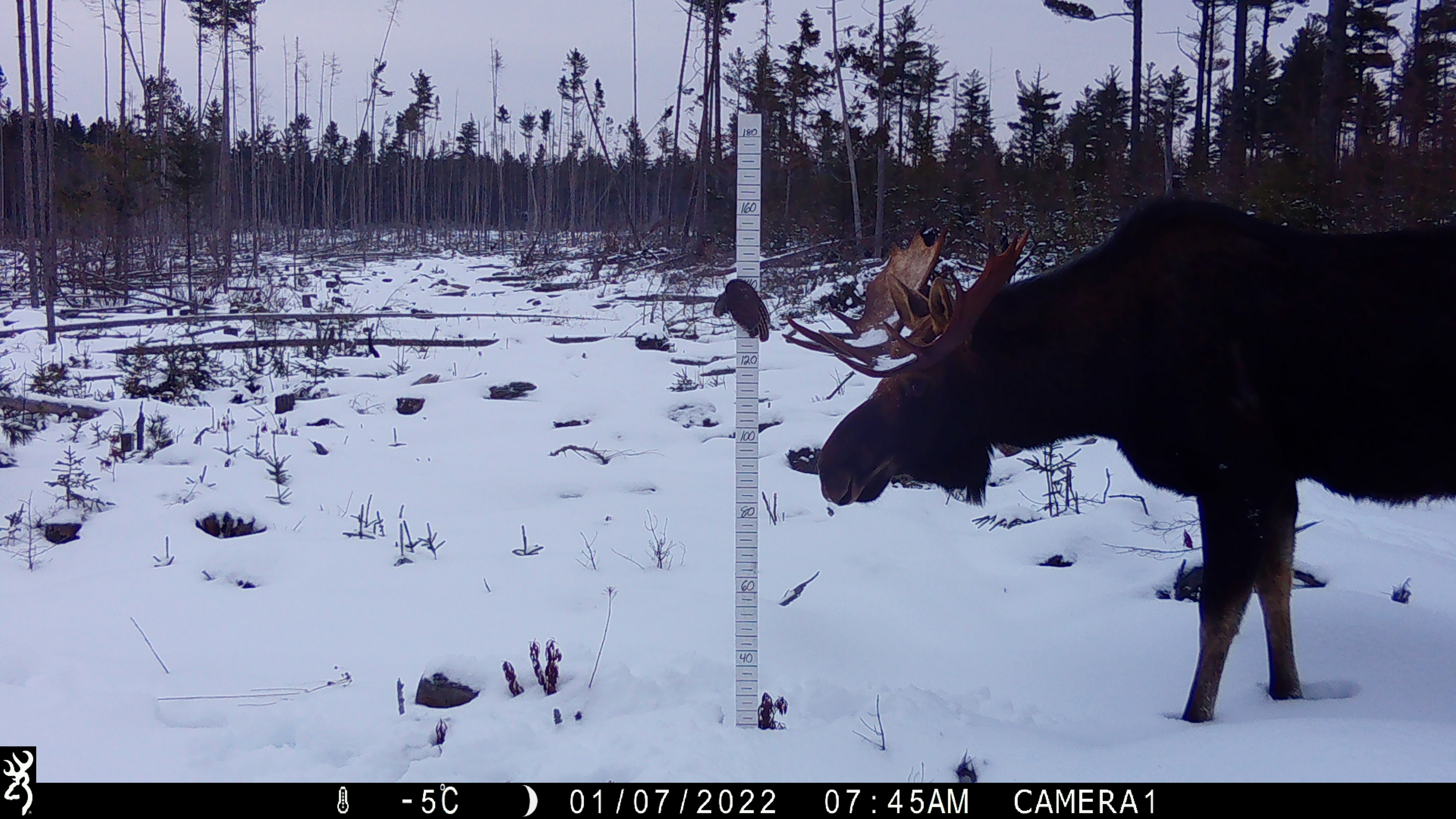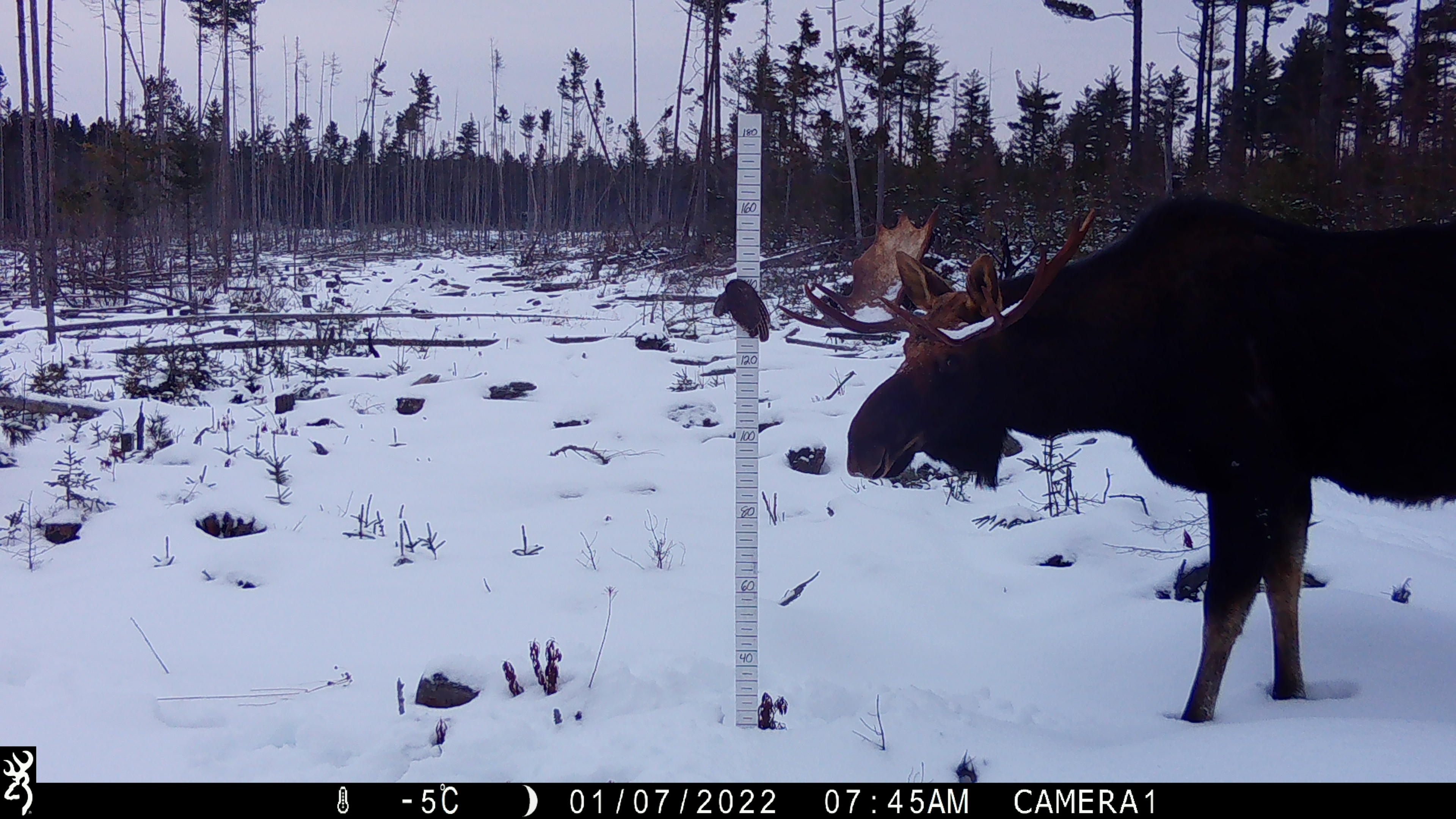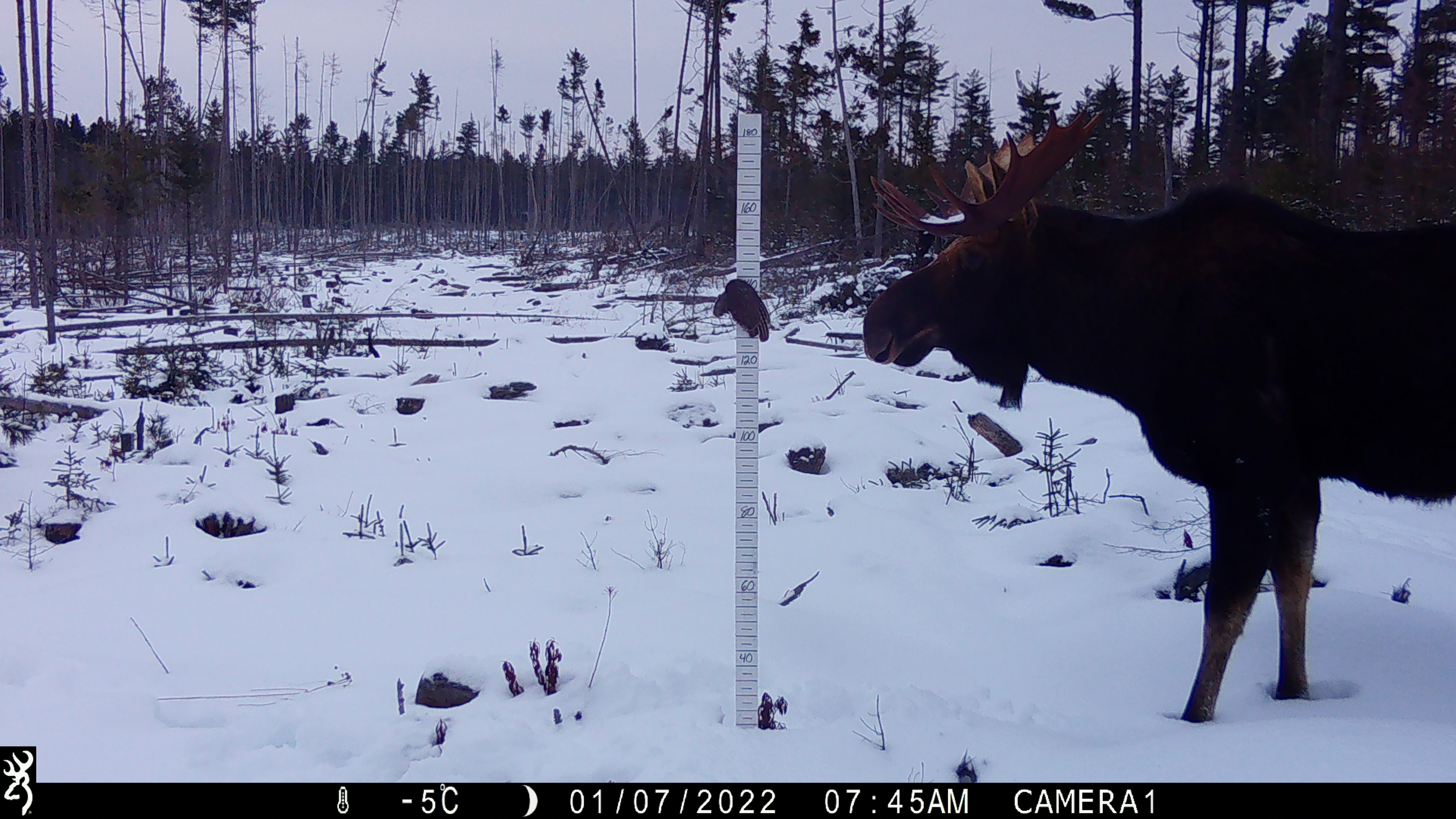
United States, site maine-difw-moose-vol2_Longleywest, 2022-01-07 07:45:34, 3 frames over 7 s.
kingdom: Animalia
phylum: Chordata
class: Mammalia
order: Artiodactyla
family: Cervidae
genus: Alces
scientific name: Alces alces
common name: moose